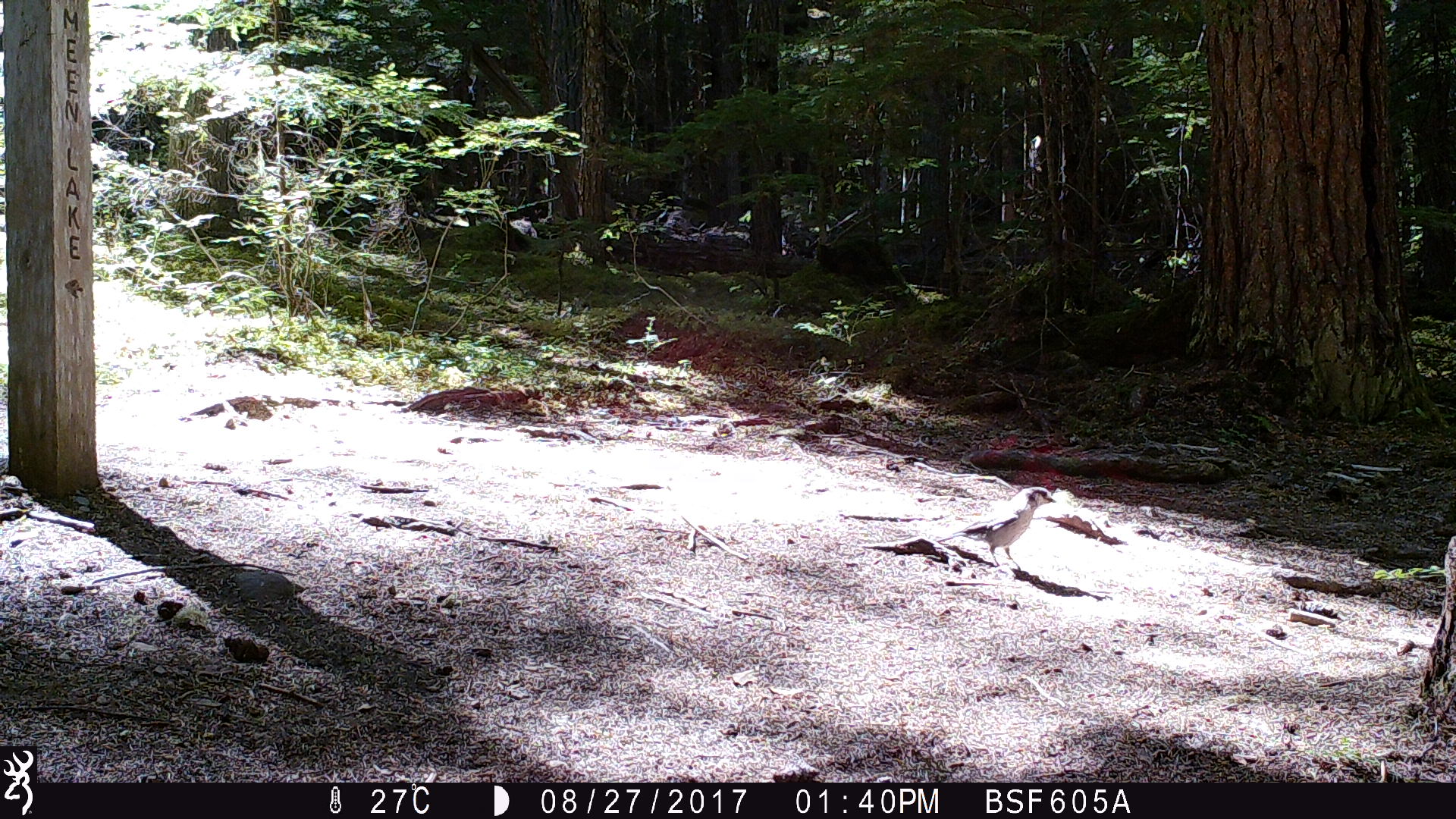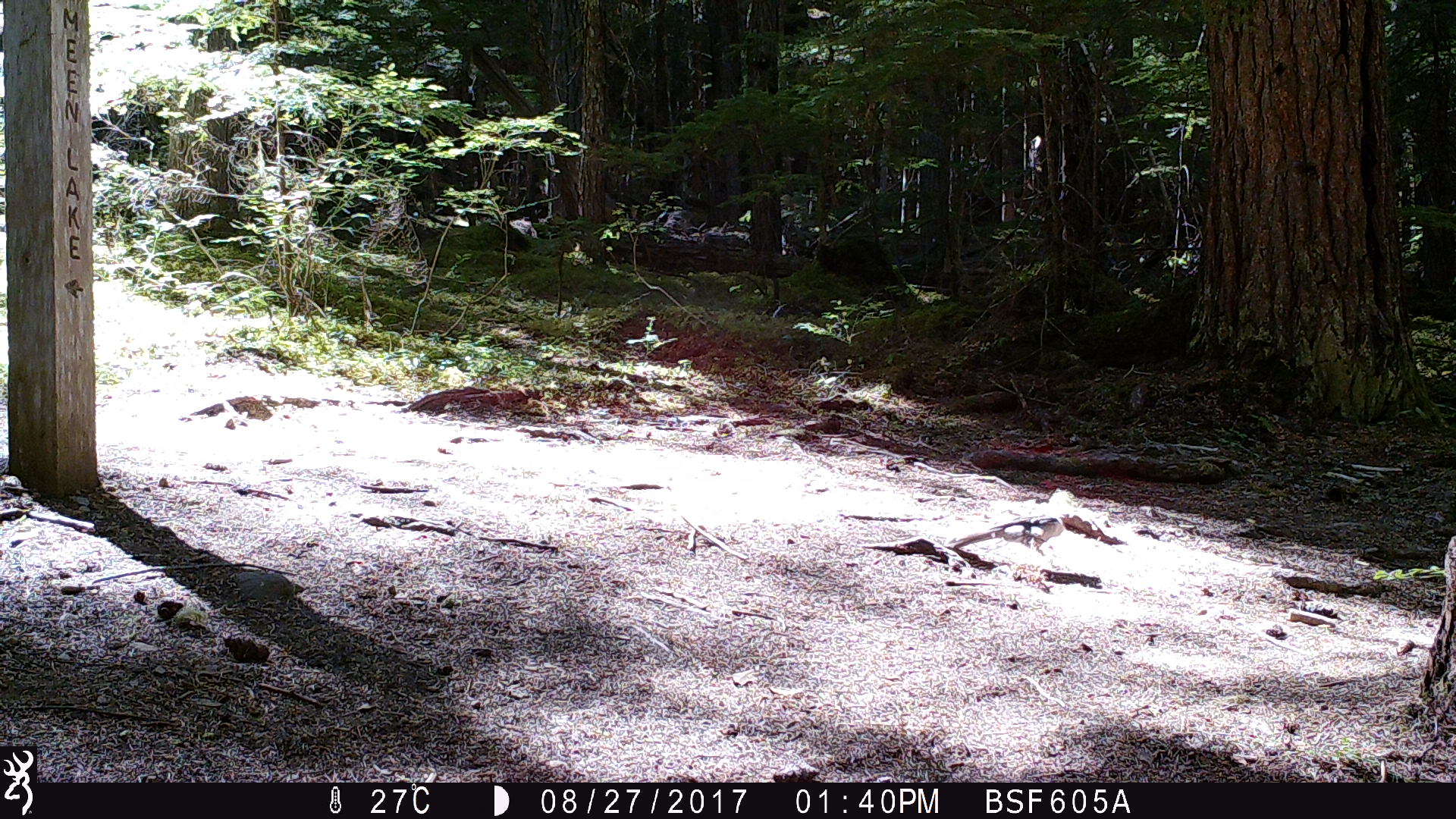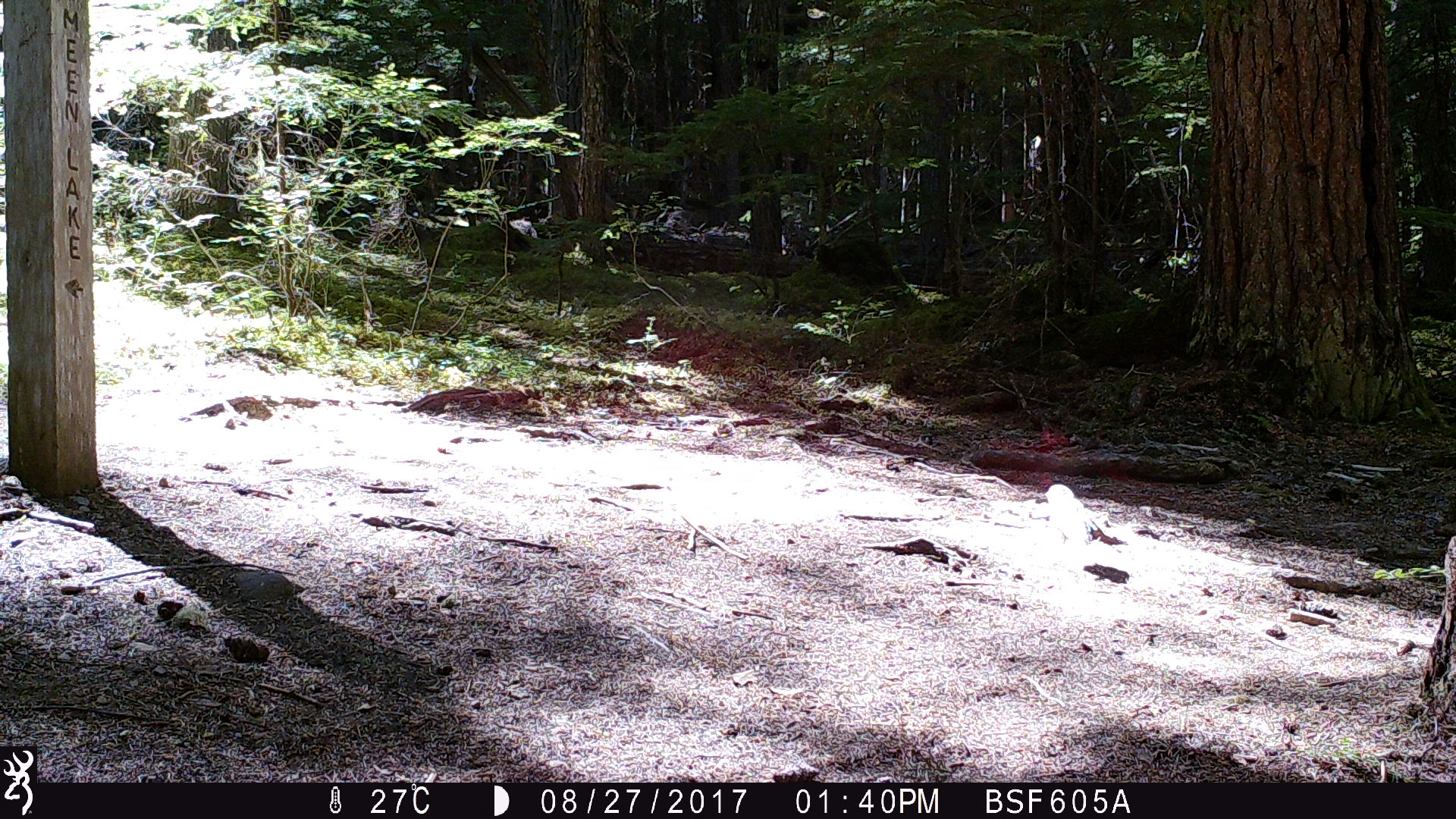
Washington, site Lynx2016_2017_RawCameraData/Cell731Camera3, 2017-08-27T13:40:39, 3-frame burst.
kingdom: Animalia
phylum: Chordata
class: Aves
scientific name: Aves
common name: birds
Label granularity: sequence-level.